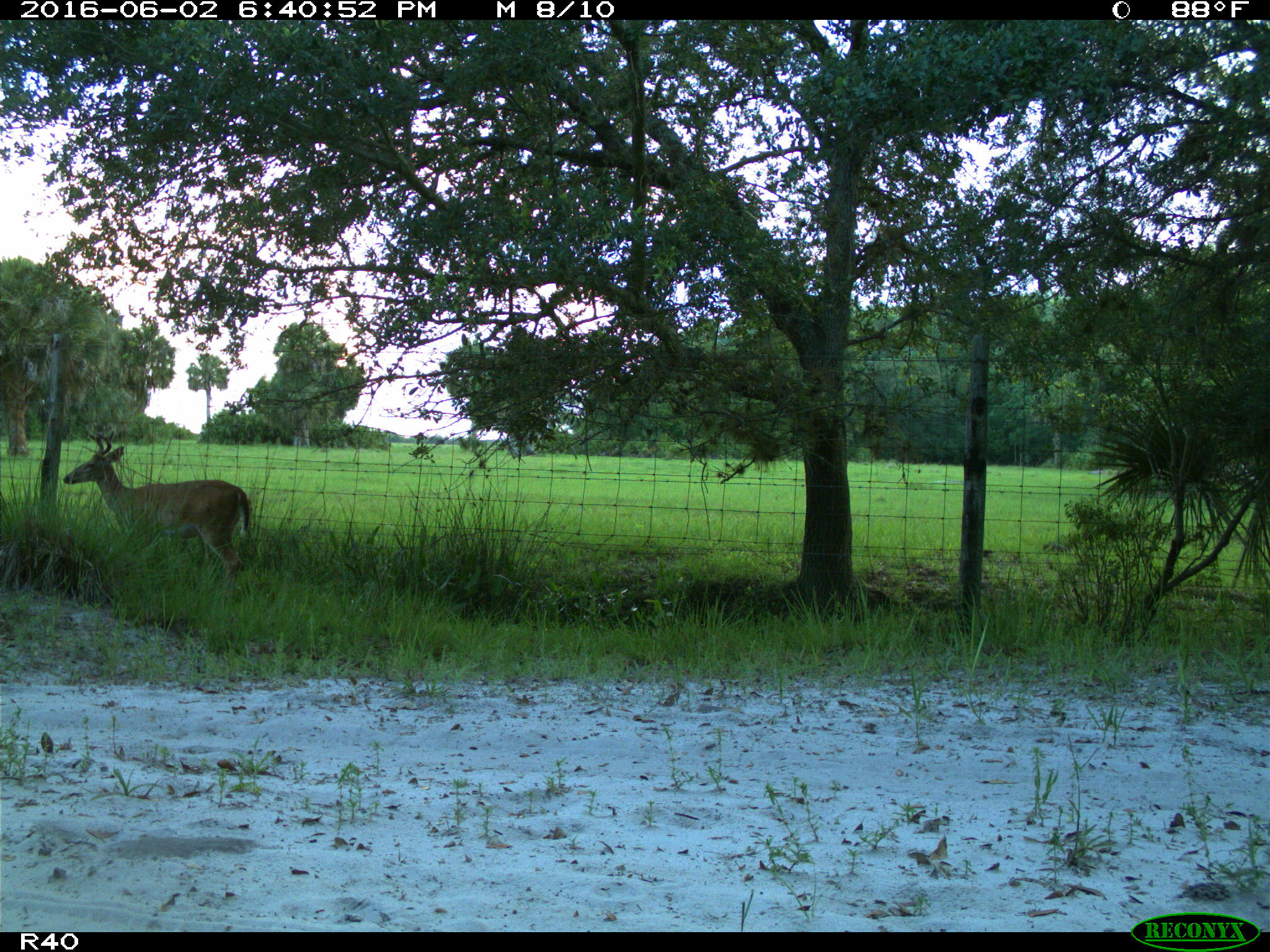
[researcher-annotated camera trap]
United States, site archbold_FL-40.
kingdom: Animalia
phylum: Chordata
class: Mammalia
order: Artiodactyla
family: Cervidae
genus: Odocoileus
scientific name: Odocoileus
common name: deer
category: unidentified deer